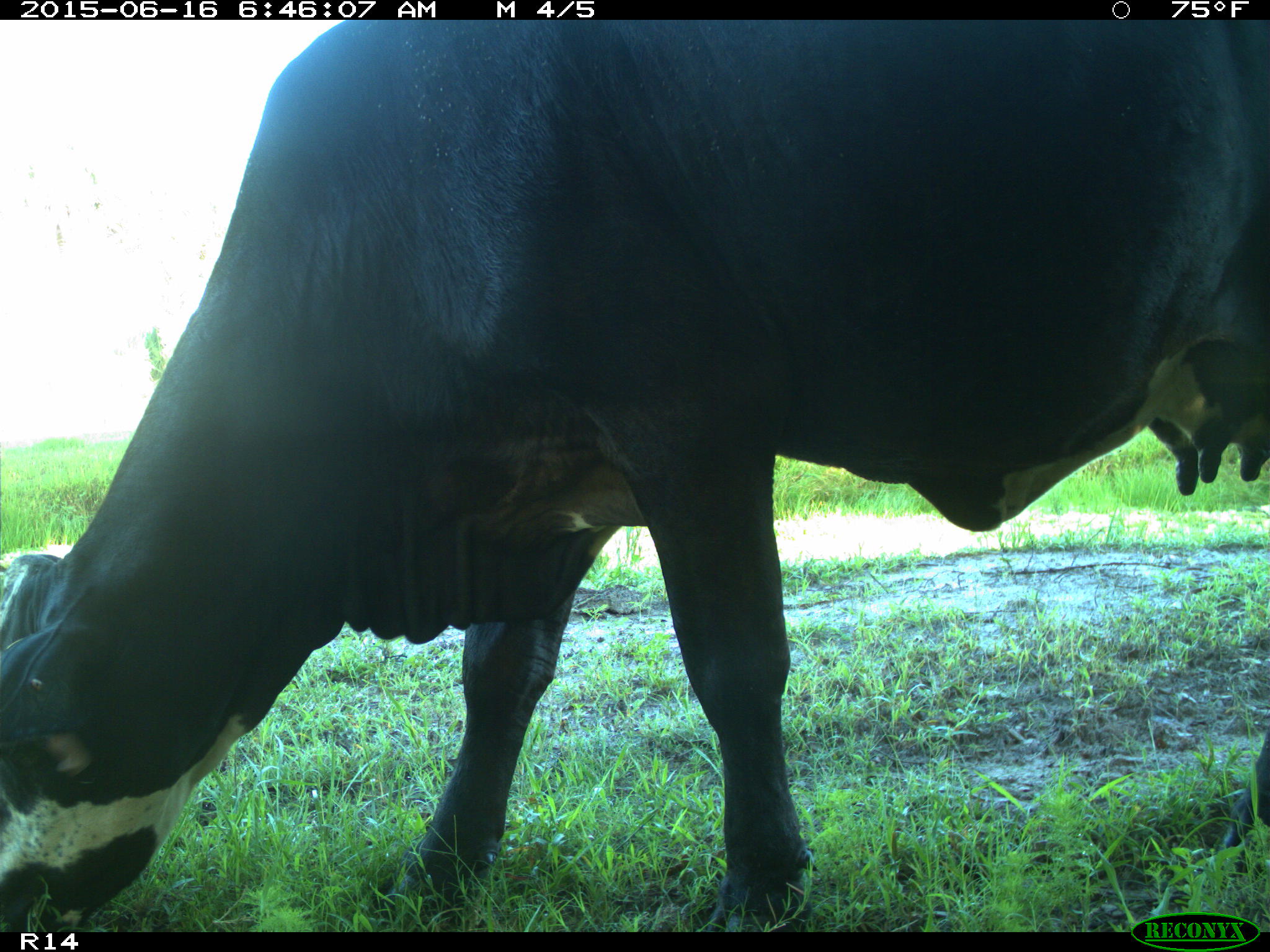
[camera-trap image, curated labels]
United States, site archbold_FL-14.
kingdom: Animalia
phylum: Chordata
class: Mammalia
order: Artiodactyla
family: Bovidae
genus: Bos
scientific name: Bos taurus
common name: domestic cow